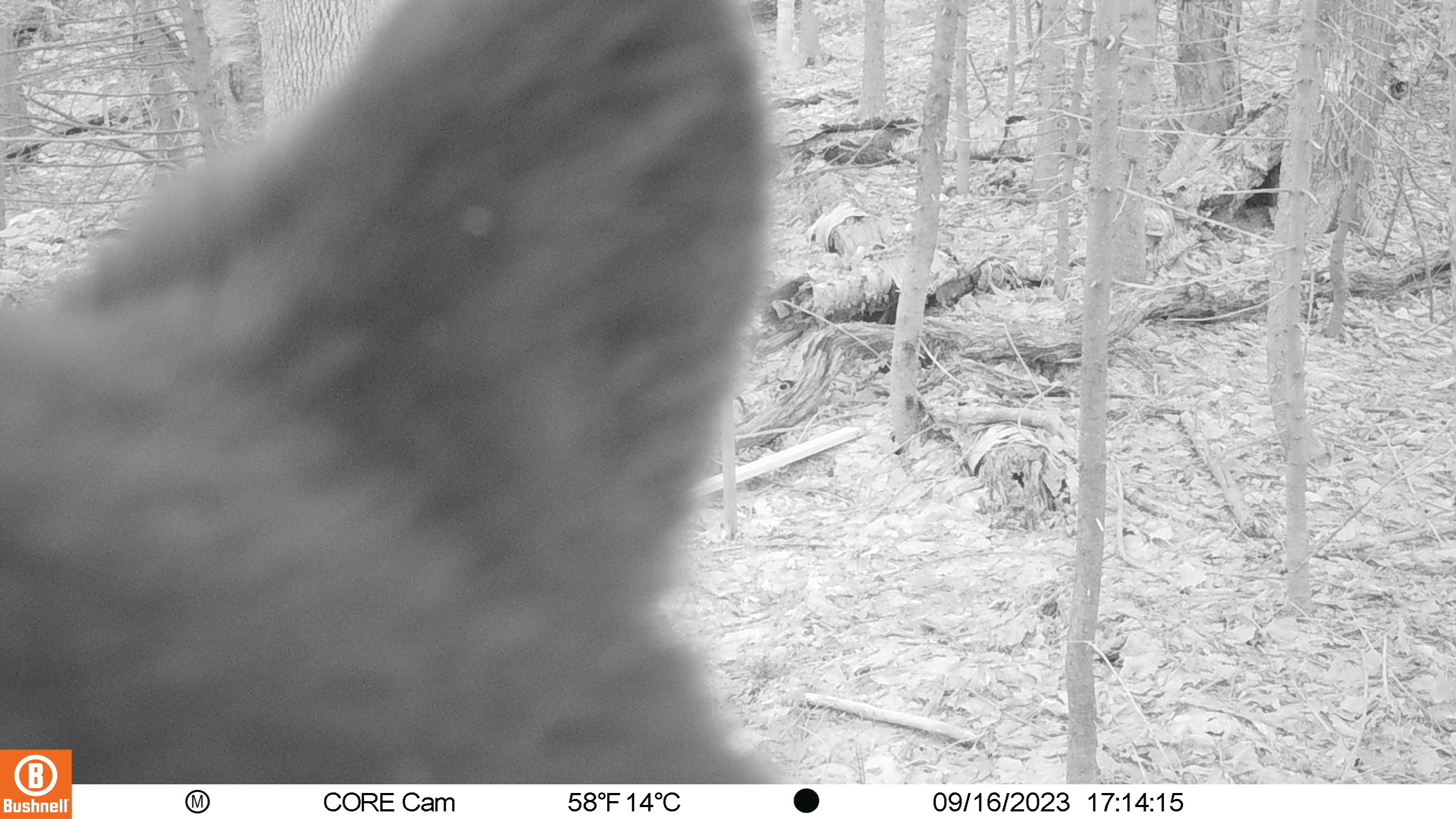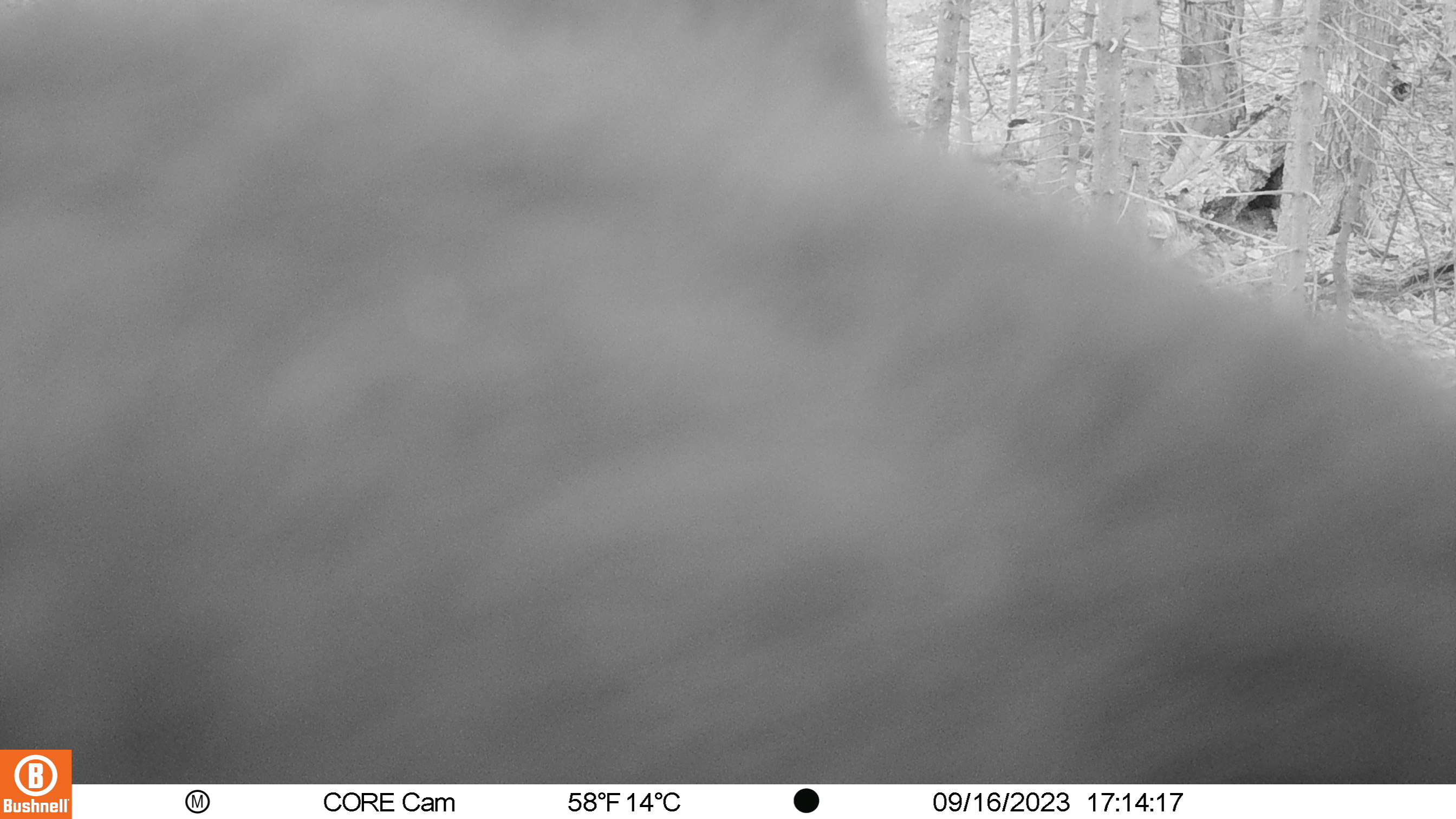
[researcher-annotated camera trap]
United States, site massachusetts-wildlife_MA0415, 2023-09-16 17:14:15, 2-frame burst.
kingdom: Animalia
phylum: Chordata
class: Mammalia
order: Carnivora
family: Ursidae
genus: Ursus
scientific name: Ursus americanus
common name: black bear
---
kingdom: Animalia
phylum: Chordata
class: Mammalia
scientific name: Mammalia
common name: mammal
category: mammal sp.